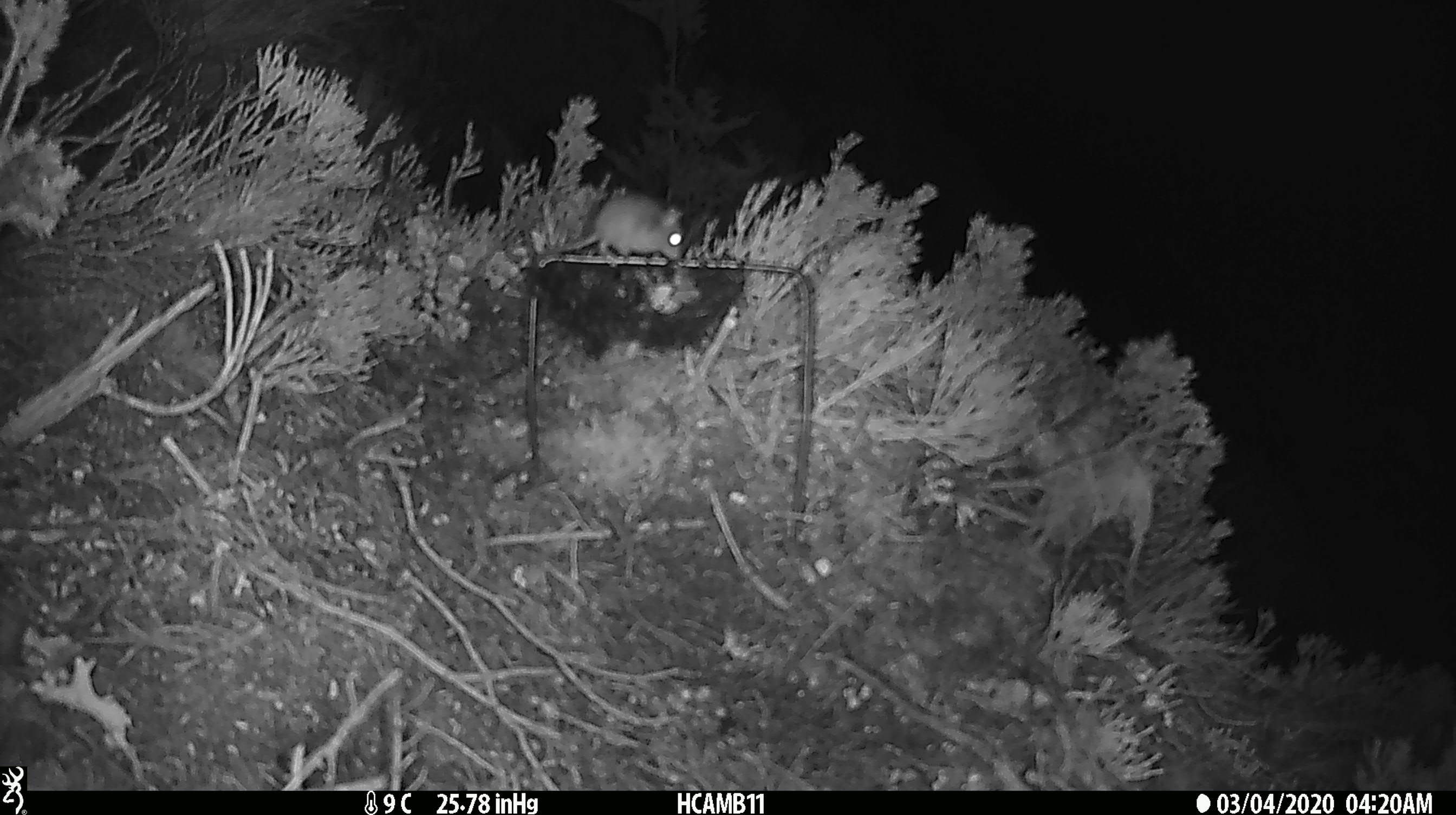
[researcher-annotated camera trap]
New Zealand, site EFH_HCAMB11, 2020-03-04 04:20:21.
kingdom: Animalia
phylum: Chordata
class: Mammalia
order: Rodentia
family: Muridae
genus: Mus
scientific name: Mus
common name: mouse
Mouse (Mus).